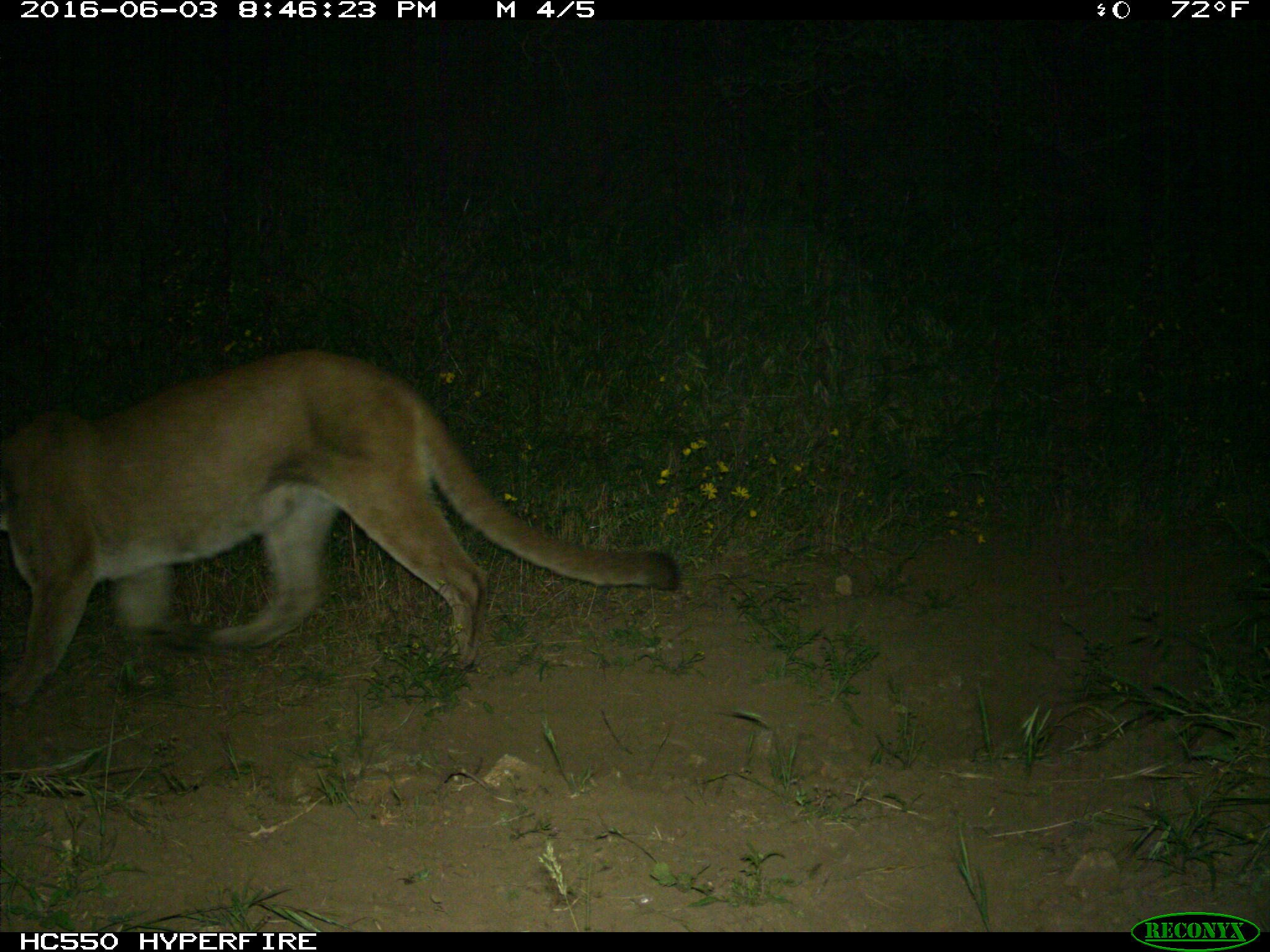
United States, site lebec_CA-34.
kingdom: Animalia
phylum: Chordata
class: Mammalia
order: Carnivora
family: Felidae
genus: Puma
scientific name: Puma concolor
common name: mountain lion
Puma concolor (mountain lion).